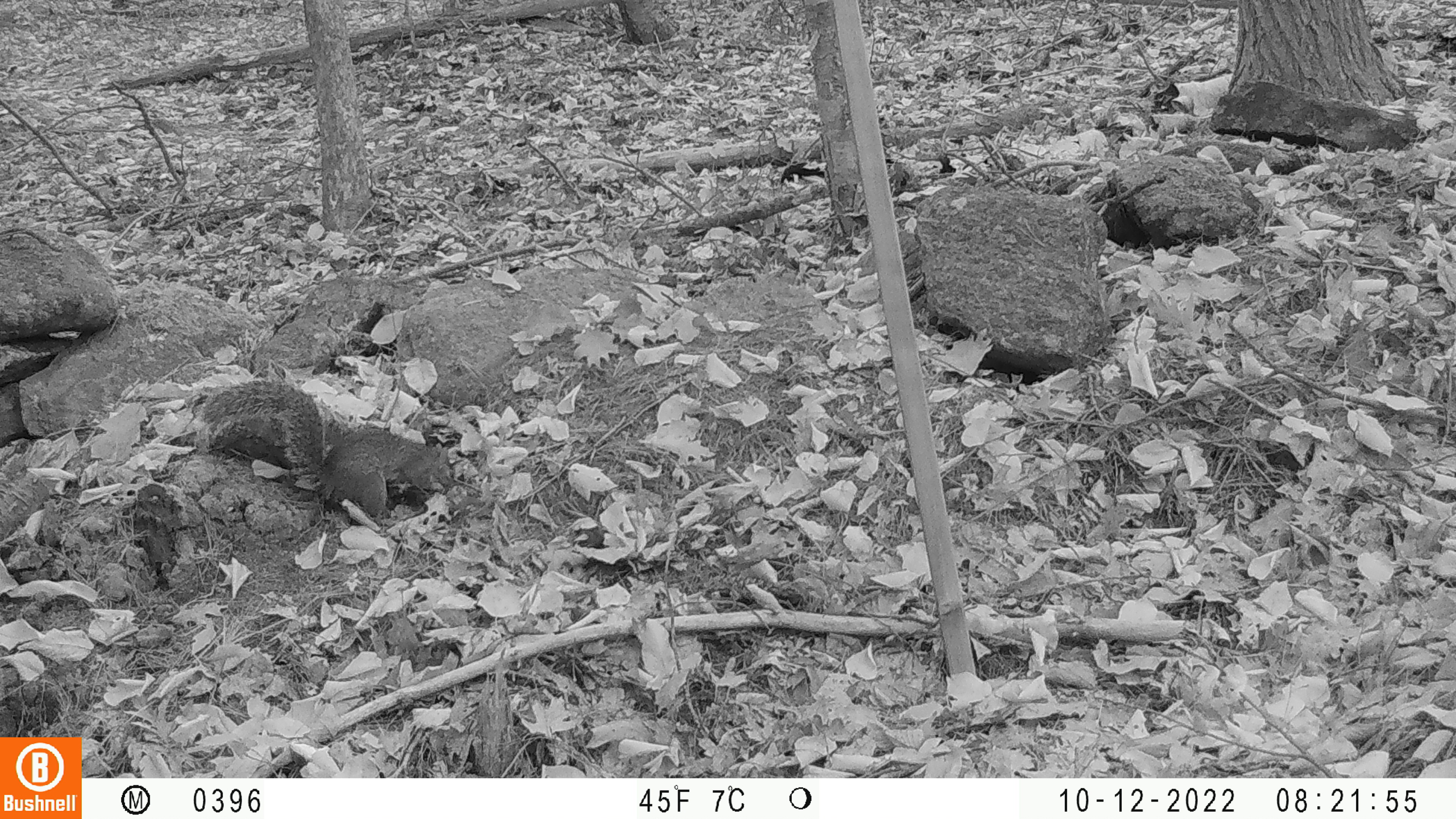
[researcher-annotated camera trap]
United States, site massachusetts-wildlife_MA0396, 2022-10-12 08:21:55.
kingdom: Animalia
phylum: Chordata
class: Mammalia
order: Rodentia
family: Sciuridae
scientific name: Sciuridae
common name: squirrel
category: squirrel sp.